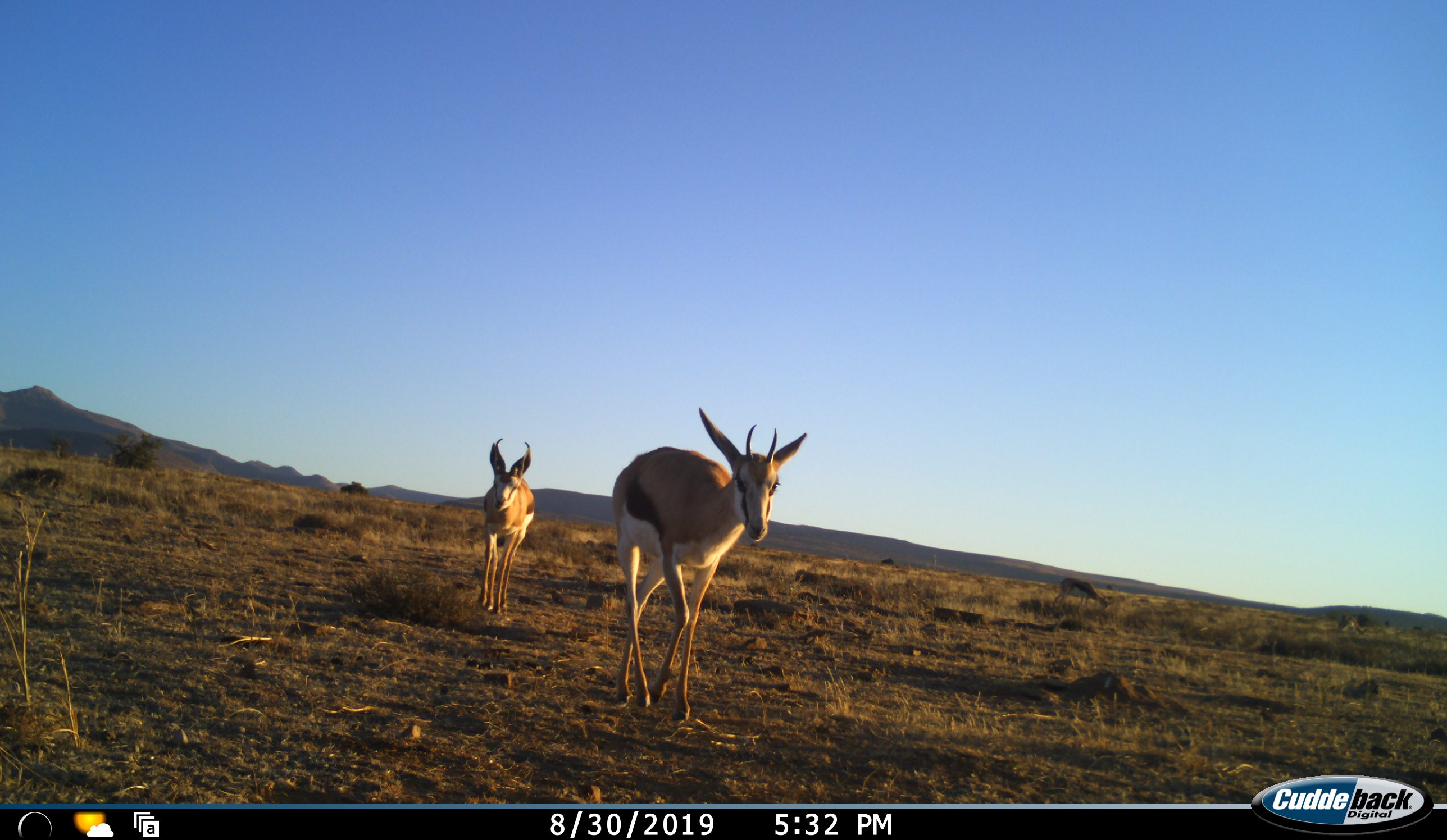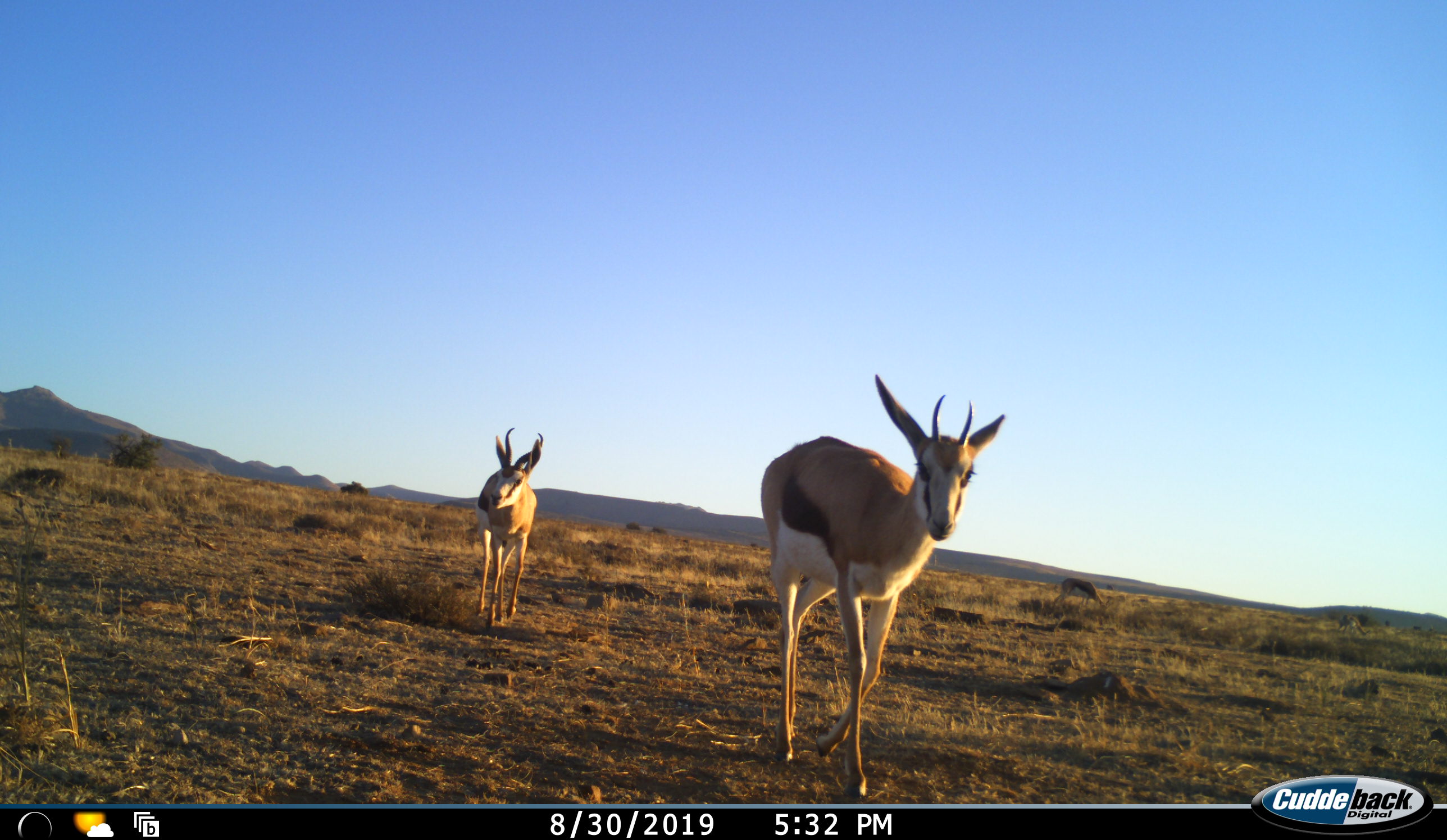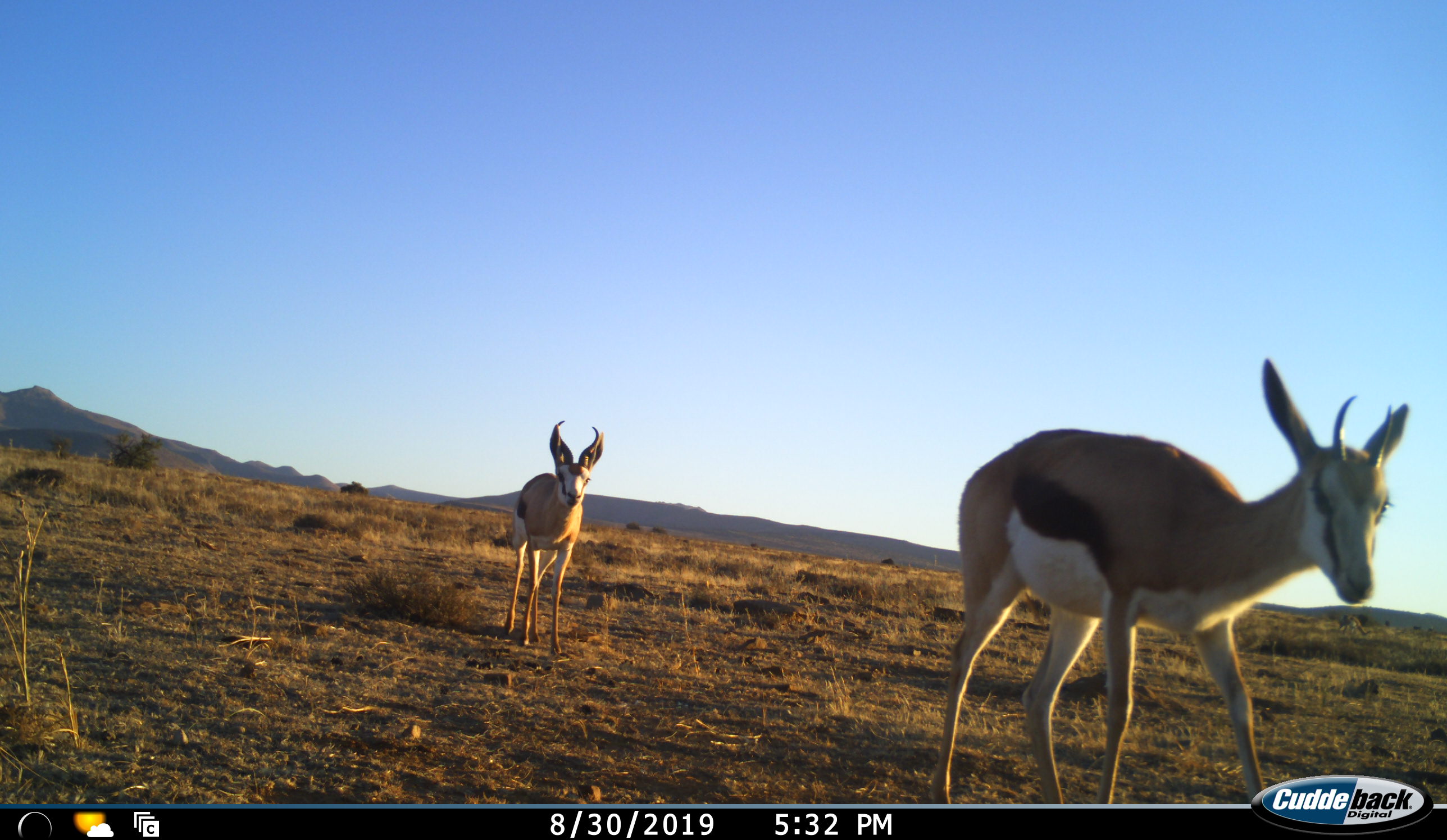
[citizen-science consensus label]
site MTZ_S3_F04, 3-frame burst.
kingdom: Animalia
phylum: Chordata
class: Mammalia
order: Artiodactyla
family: Bovidae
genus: Antidorcas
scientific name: Antidorcas marsupialis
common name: springbok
Springbok (Antidorcas marsupialis), count 2. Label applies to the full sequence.